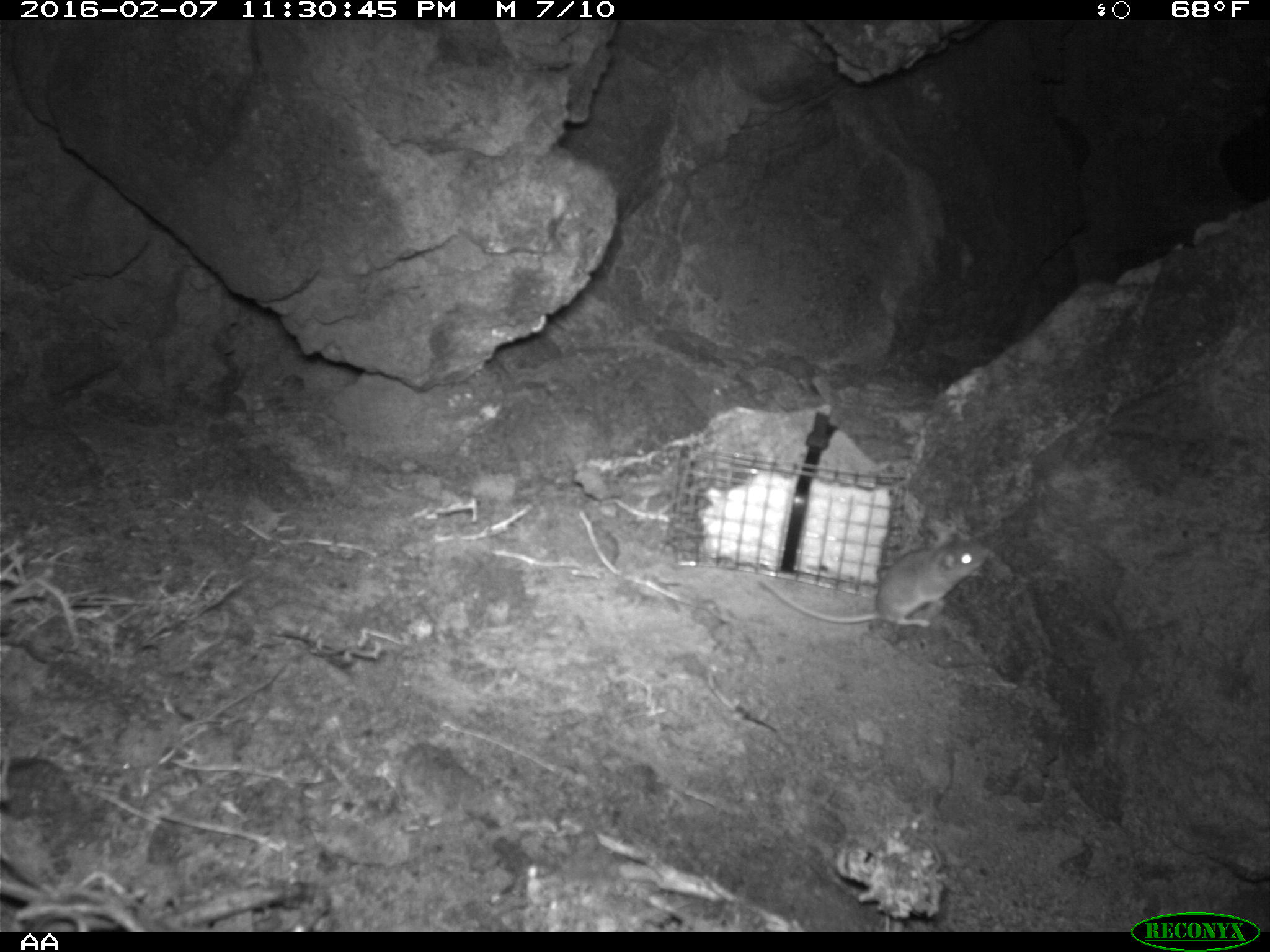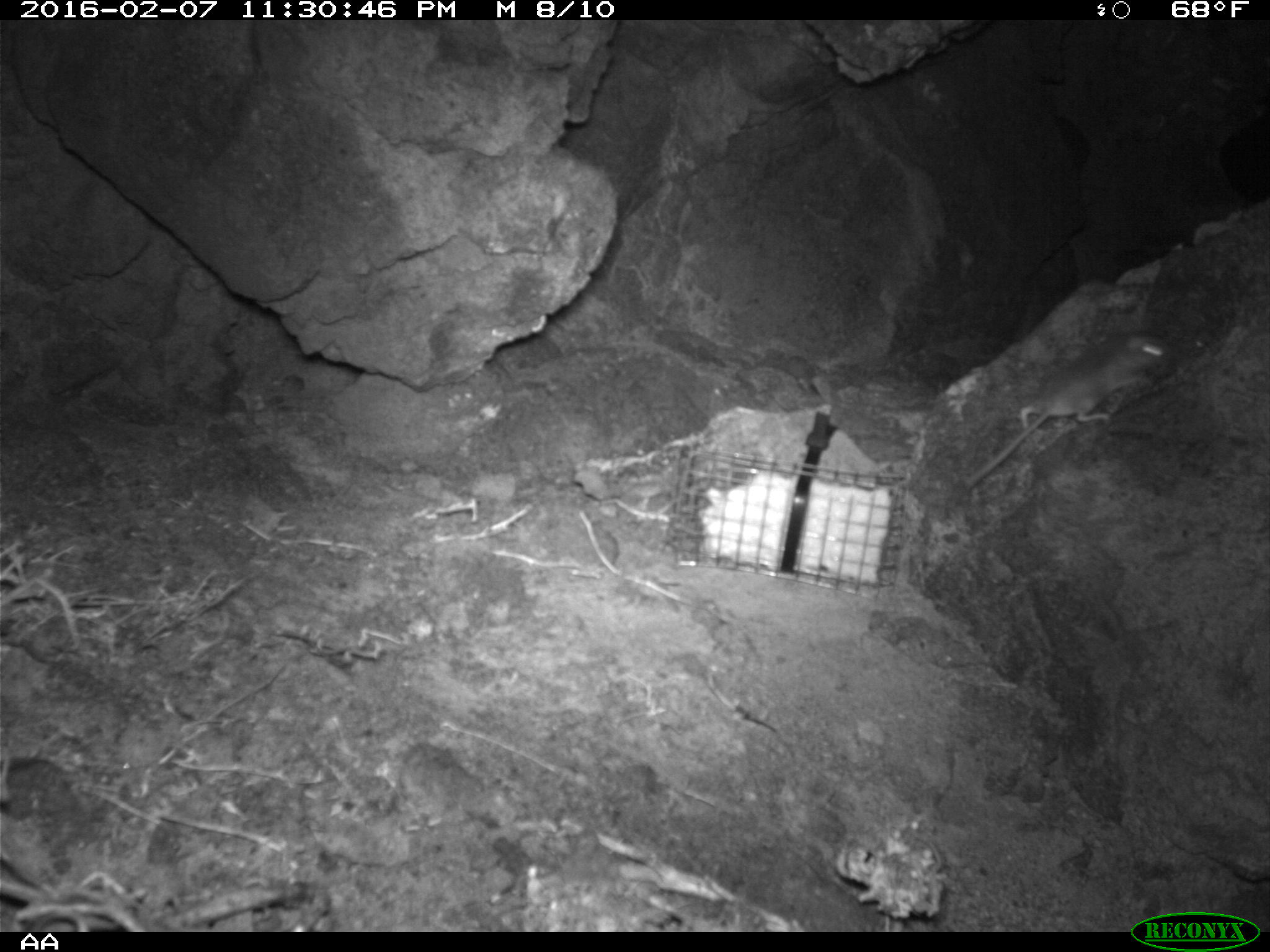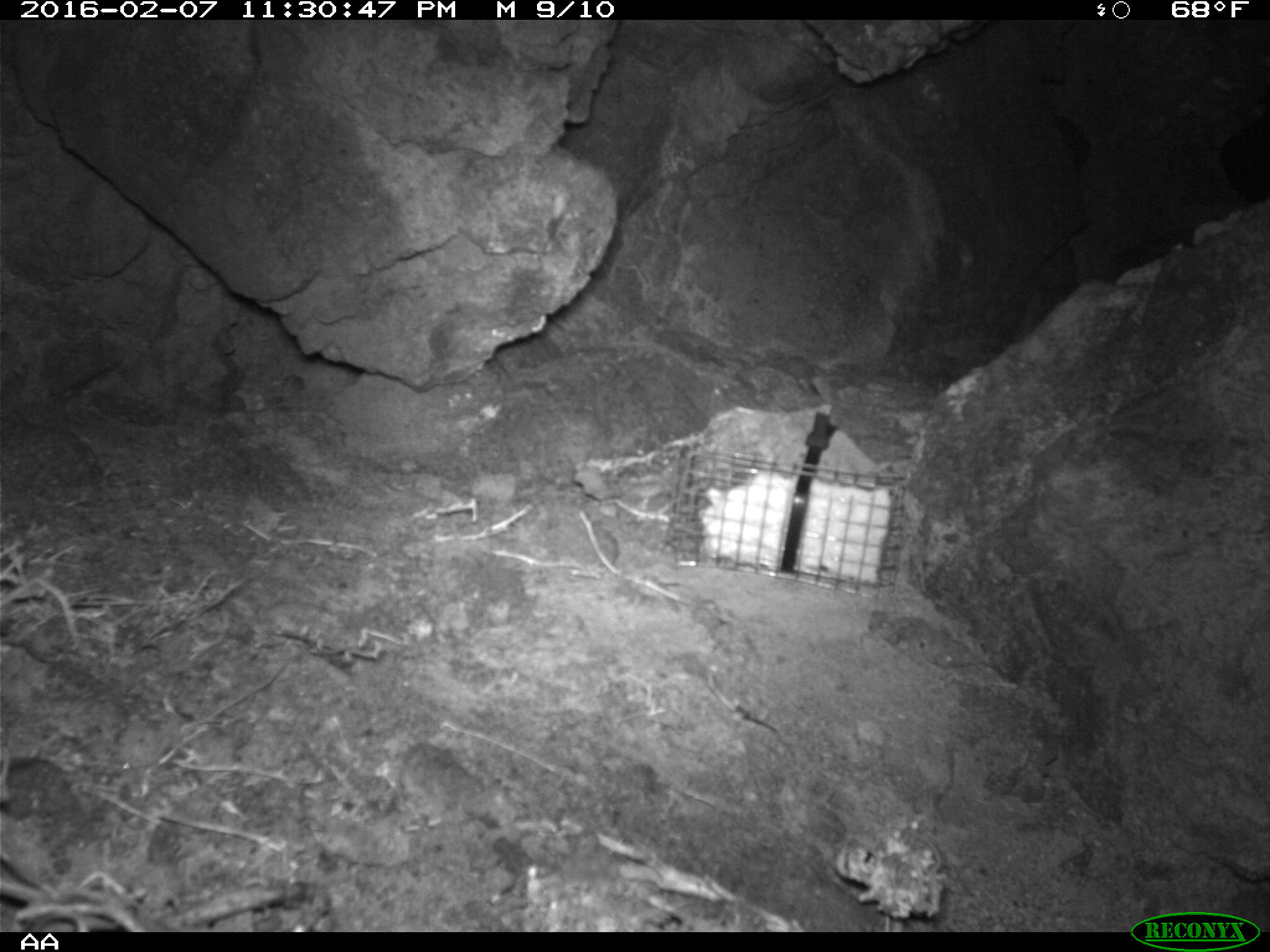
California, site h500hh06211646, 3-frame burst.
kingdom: Animalia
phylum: Chordata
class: Mammalia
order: Rodentia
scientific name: Rodentia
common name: rodent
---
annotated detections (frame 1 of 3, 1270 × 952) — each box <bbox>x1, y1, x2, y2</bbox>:
rodent: <bbox>759, 532, 991, 627</bbox>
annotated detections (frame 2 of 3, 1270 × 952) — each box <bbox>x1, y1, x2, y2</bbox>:
rodent: <bbox>964, 332, 1175, 491</bbox>